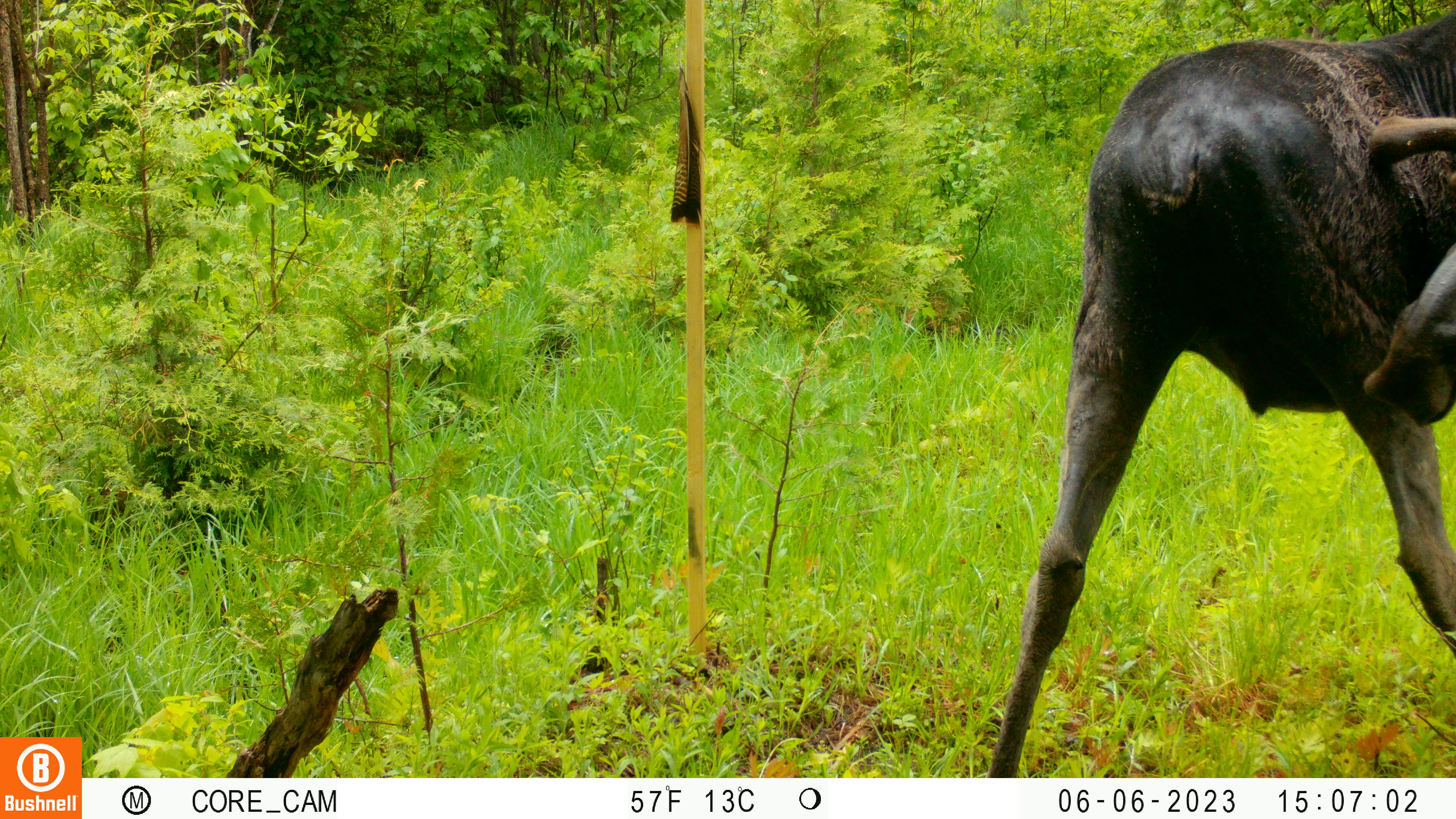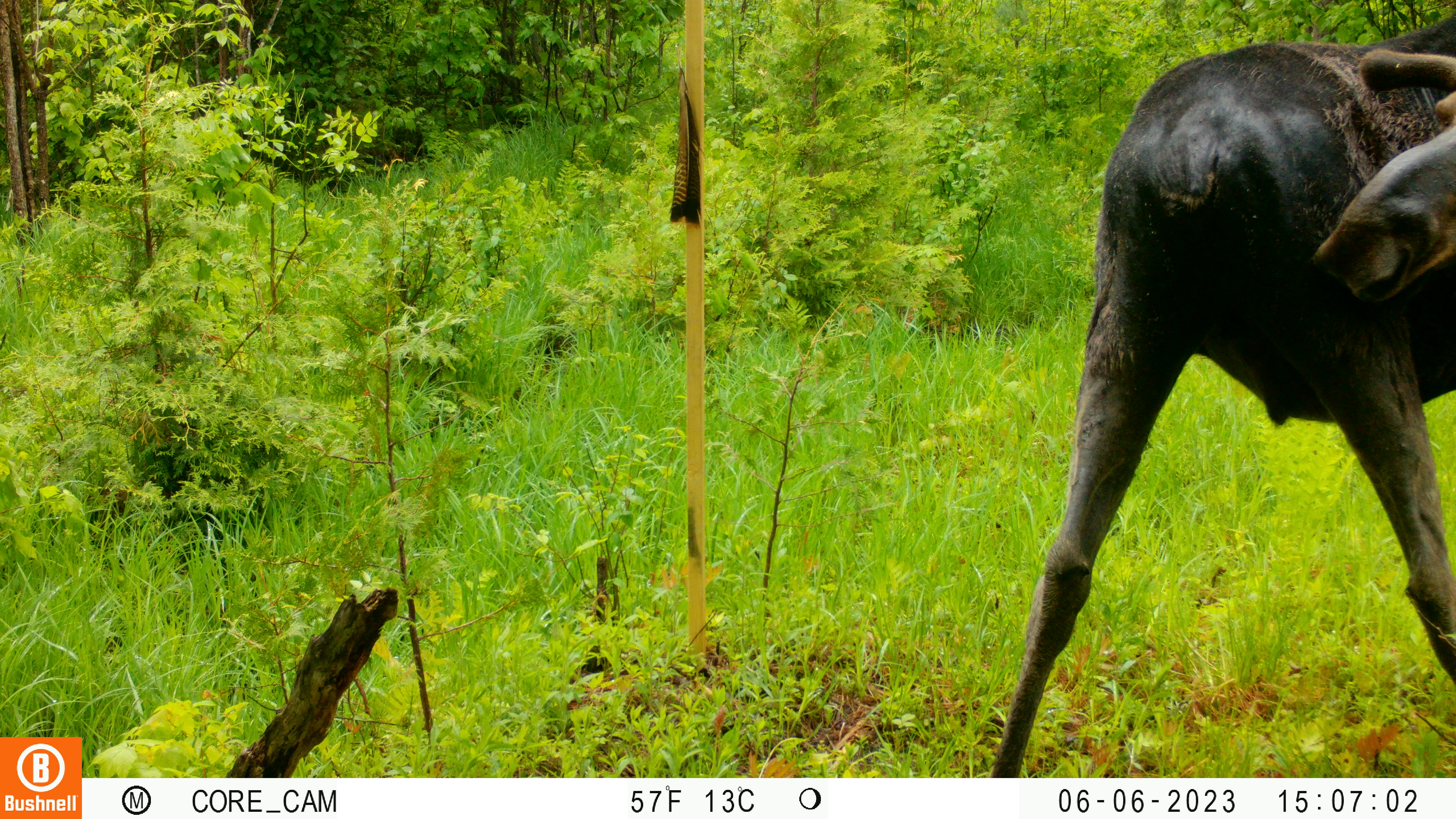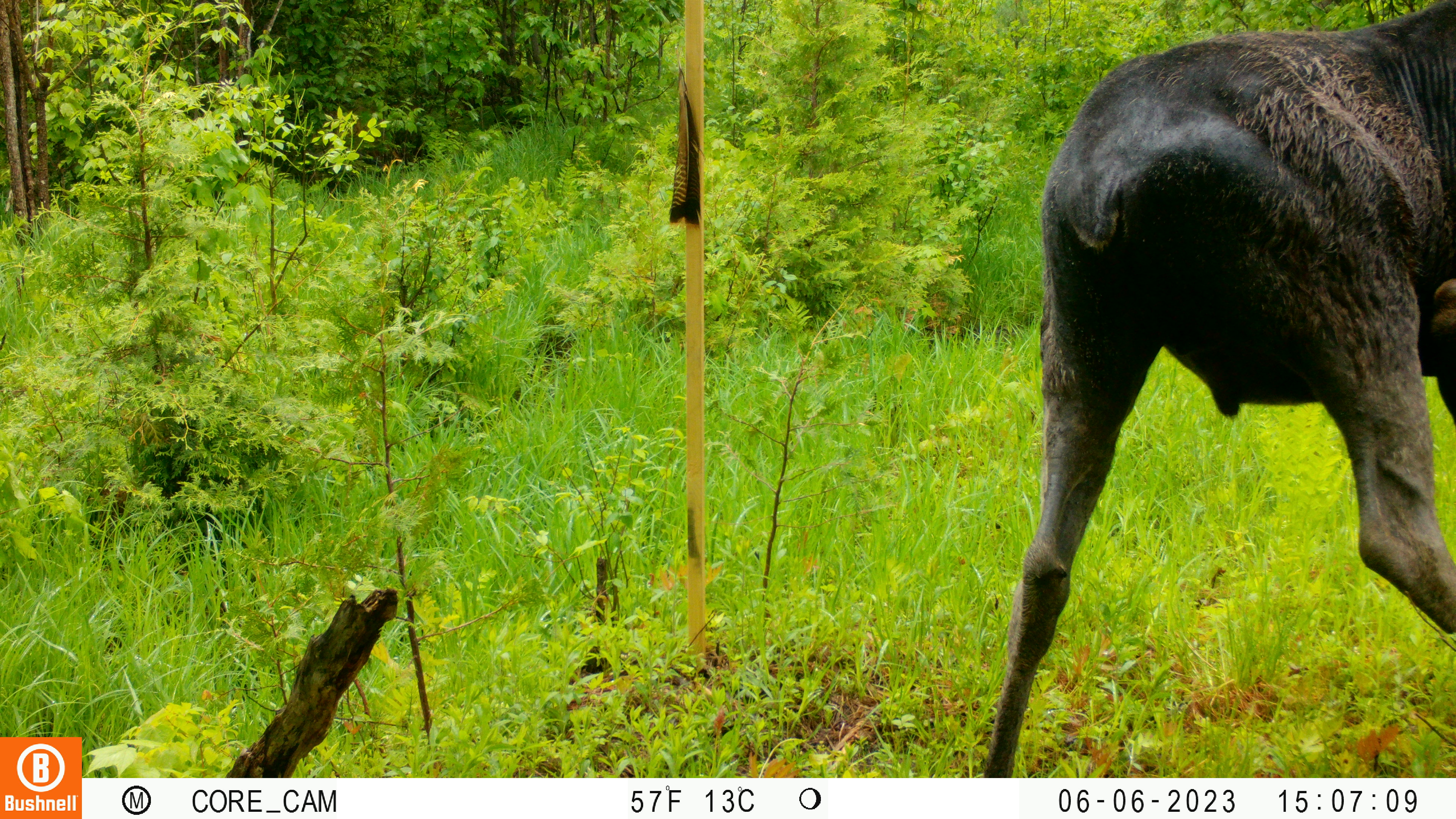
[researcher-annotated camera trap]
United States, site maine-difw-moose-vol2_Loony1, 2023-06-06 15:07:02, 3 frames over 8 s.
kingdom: Animalia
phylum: Chordata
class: Mammalia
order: Artiodactyla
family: Cervidae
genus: Alces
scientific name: Alces alces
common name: moose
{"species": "moose (Alces alces)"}